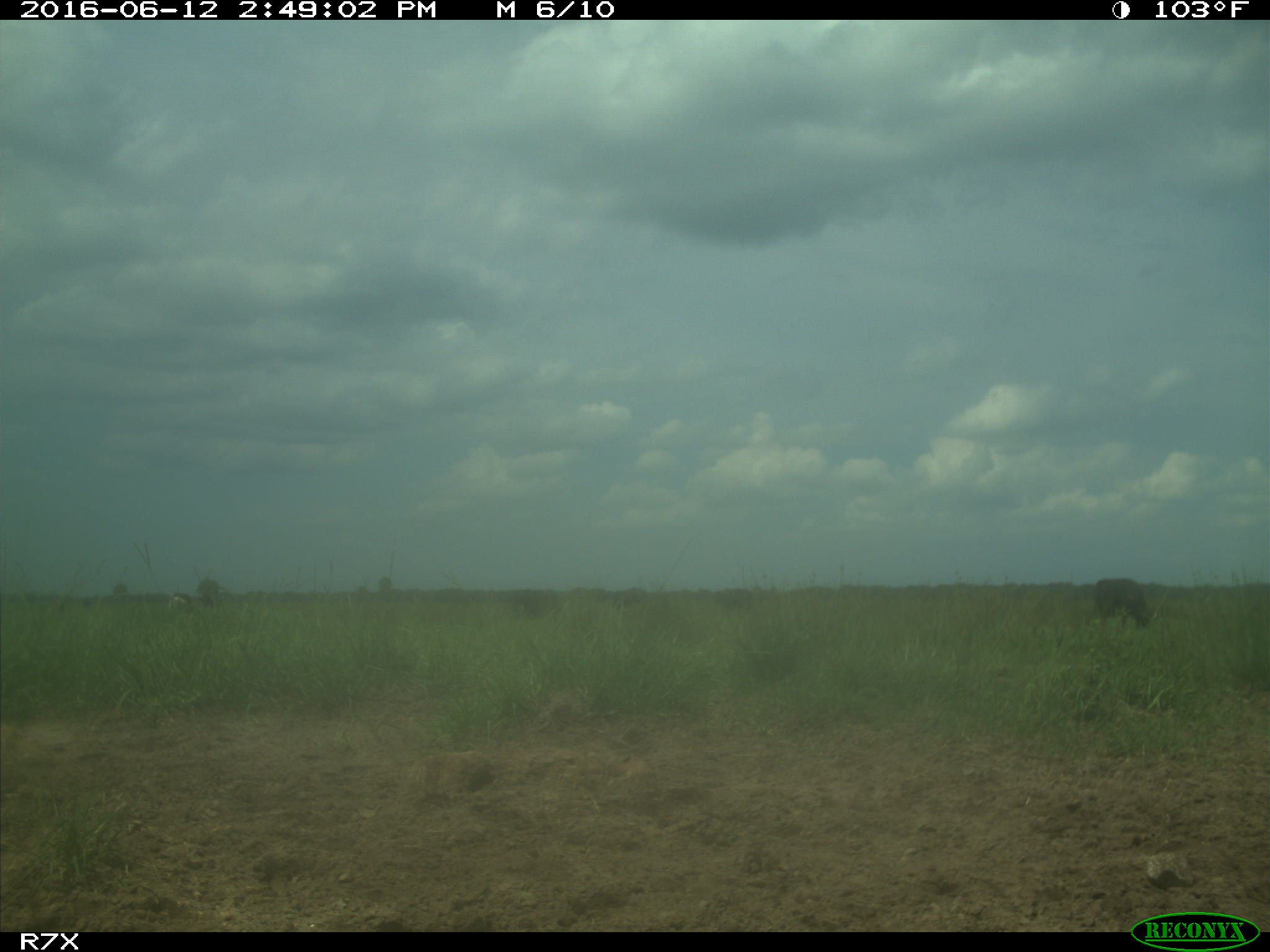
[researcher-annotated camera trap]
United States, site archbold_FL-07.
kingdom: Animalia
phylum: Chordata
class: Mammalia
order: Artiodactyla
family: Bovidae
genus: Bos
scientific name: Bos taurus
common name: domestic cow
Bos taurus (domestic cow).